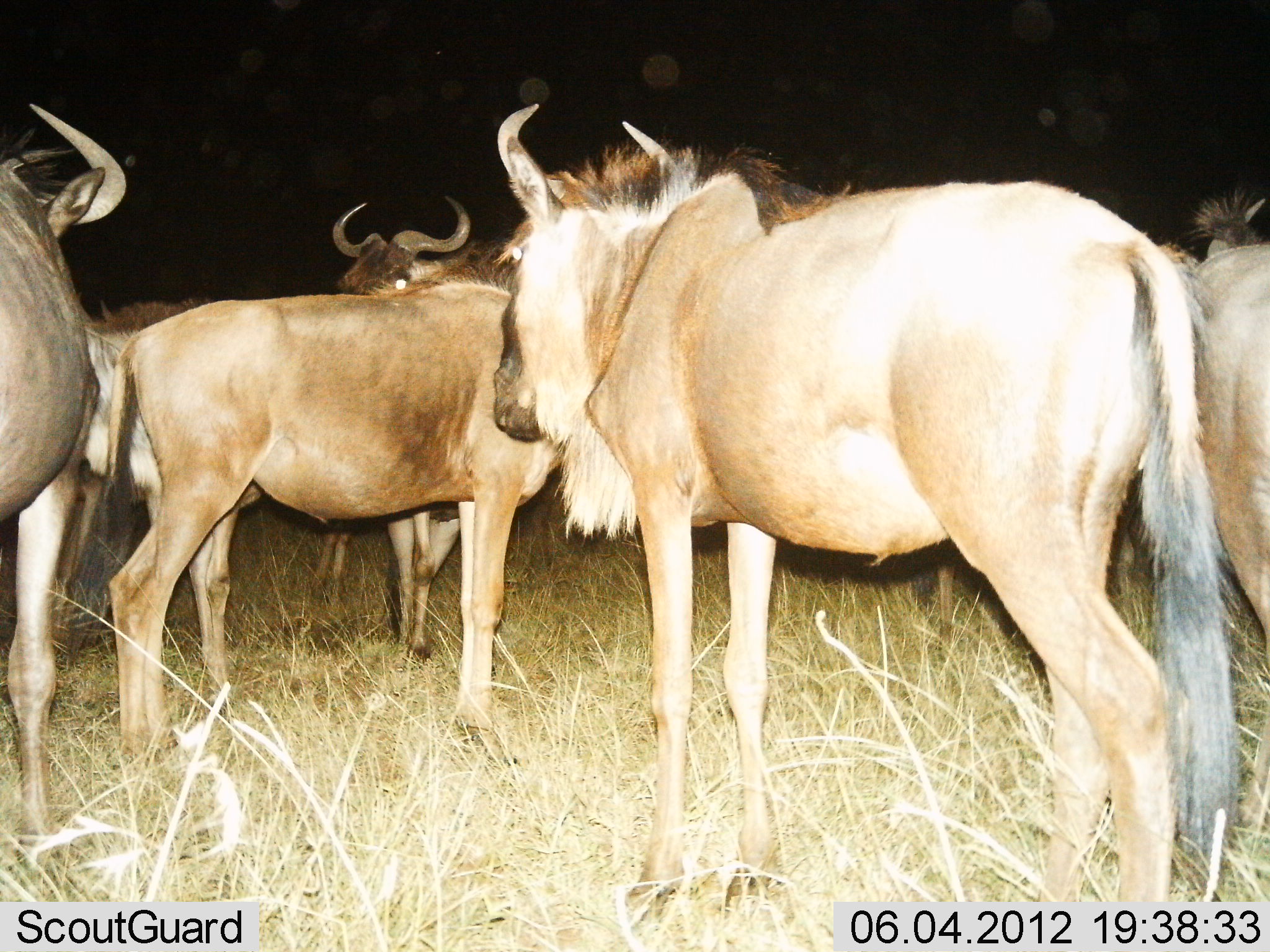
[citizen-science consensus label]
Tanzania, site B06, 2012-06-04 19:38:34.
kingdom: Animalia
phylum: Chordata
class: Mammalia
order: Artiodactyla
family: Bovidae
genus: Connochaetes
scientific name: Connochaetes taurinus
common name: blue wildebeest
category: wildebeest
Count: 6.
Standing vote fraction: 100%.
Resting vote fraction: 0%.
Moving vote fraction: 0%.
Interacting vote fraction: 0%.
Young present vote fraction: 0%.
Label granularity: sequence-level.